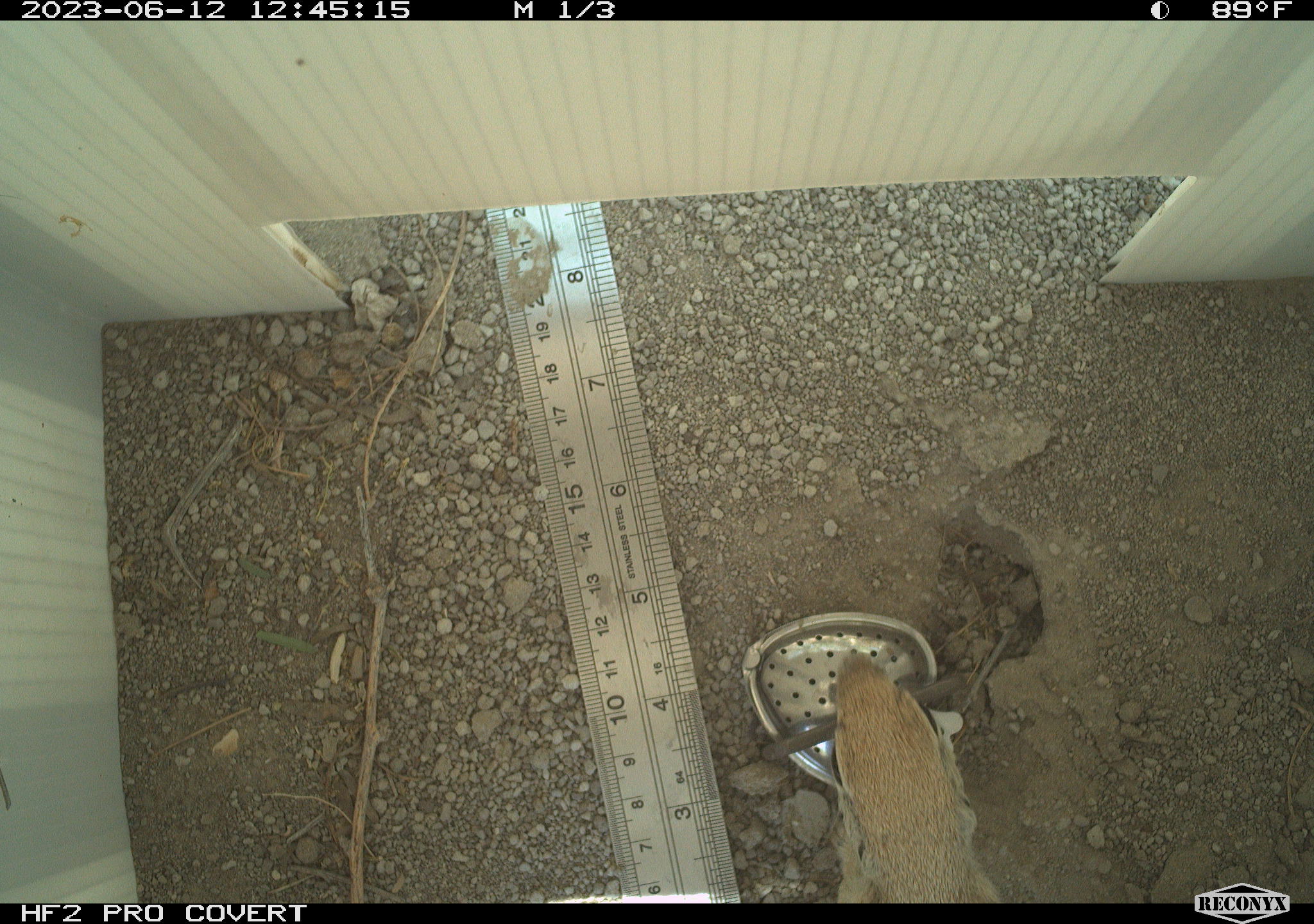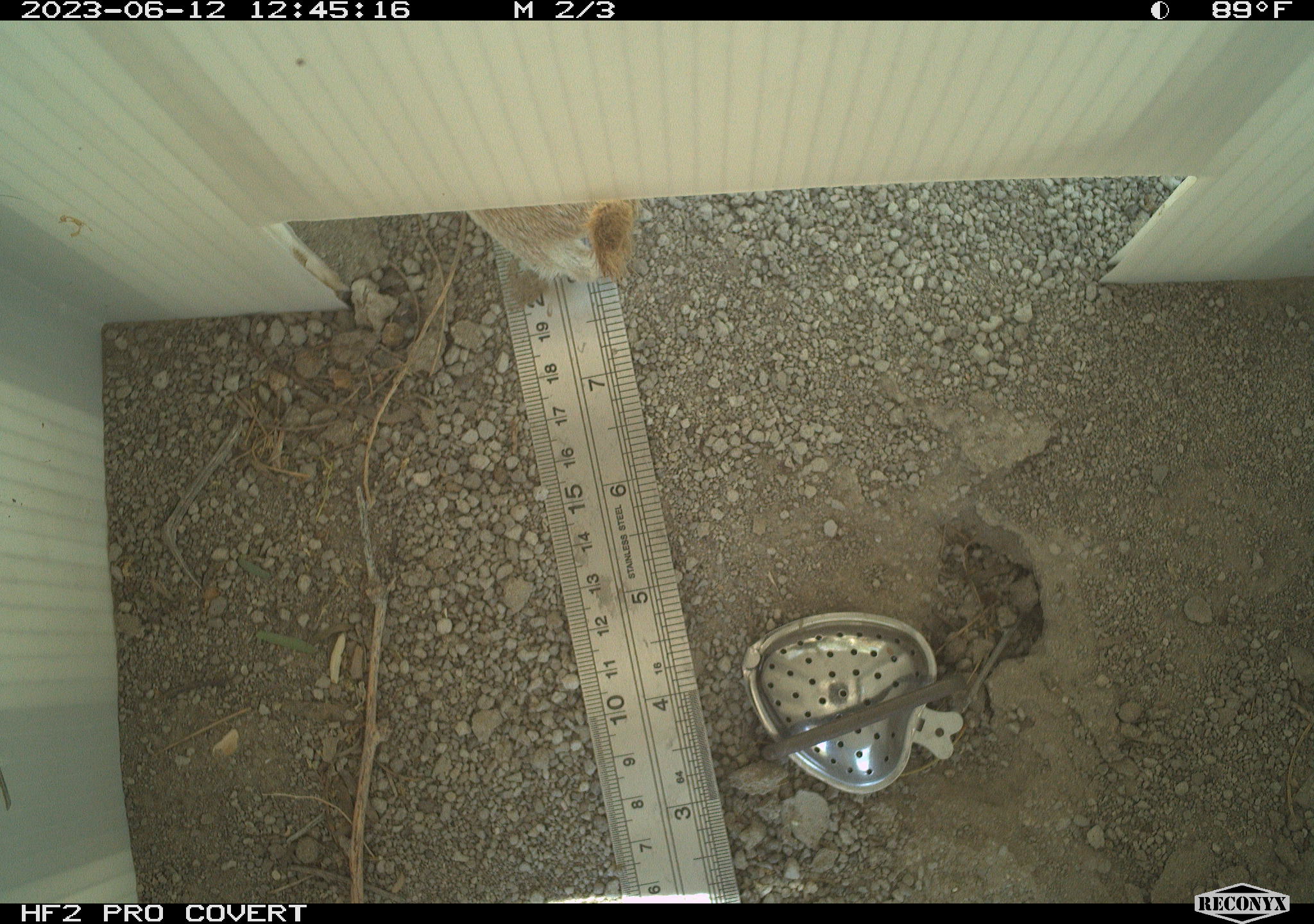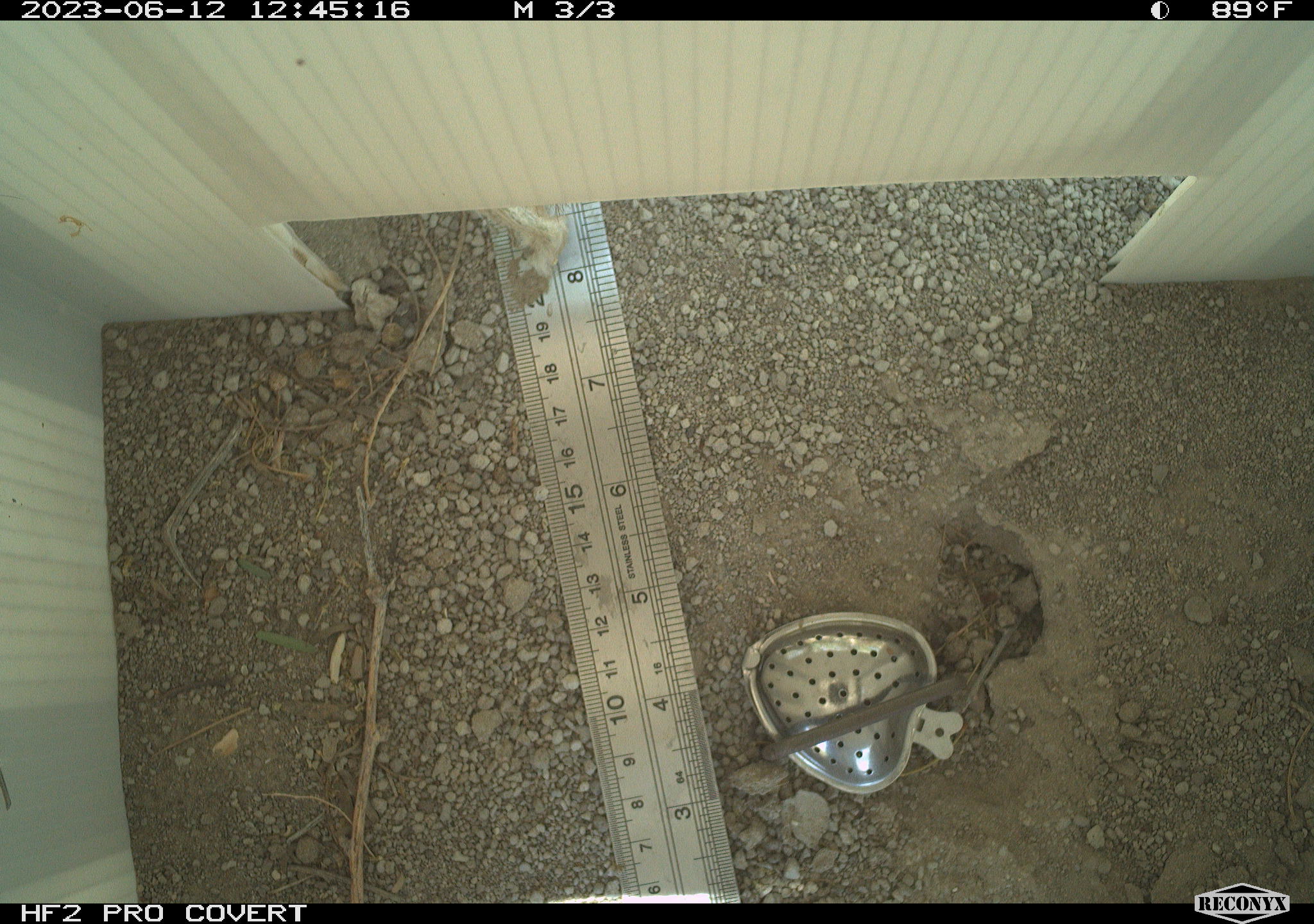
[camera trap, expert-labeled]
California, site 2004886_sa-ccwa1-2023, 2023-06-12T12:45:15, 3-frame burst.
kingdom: Animalia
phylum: Chordata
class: Mammalia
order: Rodentia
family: Sciuridae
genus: Xerospermophilus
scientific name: Xerospermophilus tereticaudus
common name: round-tailed ground squirrel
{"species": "round-tailed ground squirrel (Xerospermophilus tereticaudus)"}